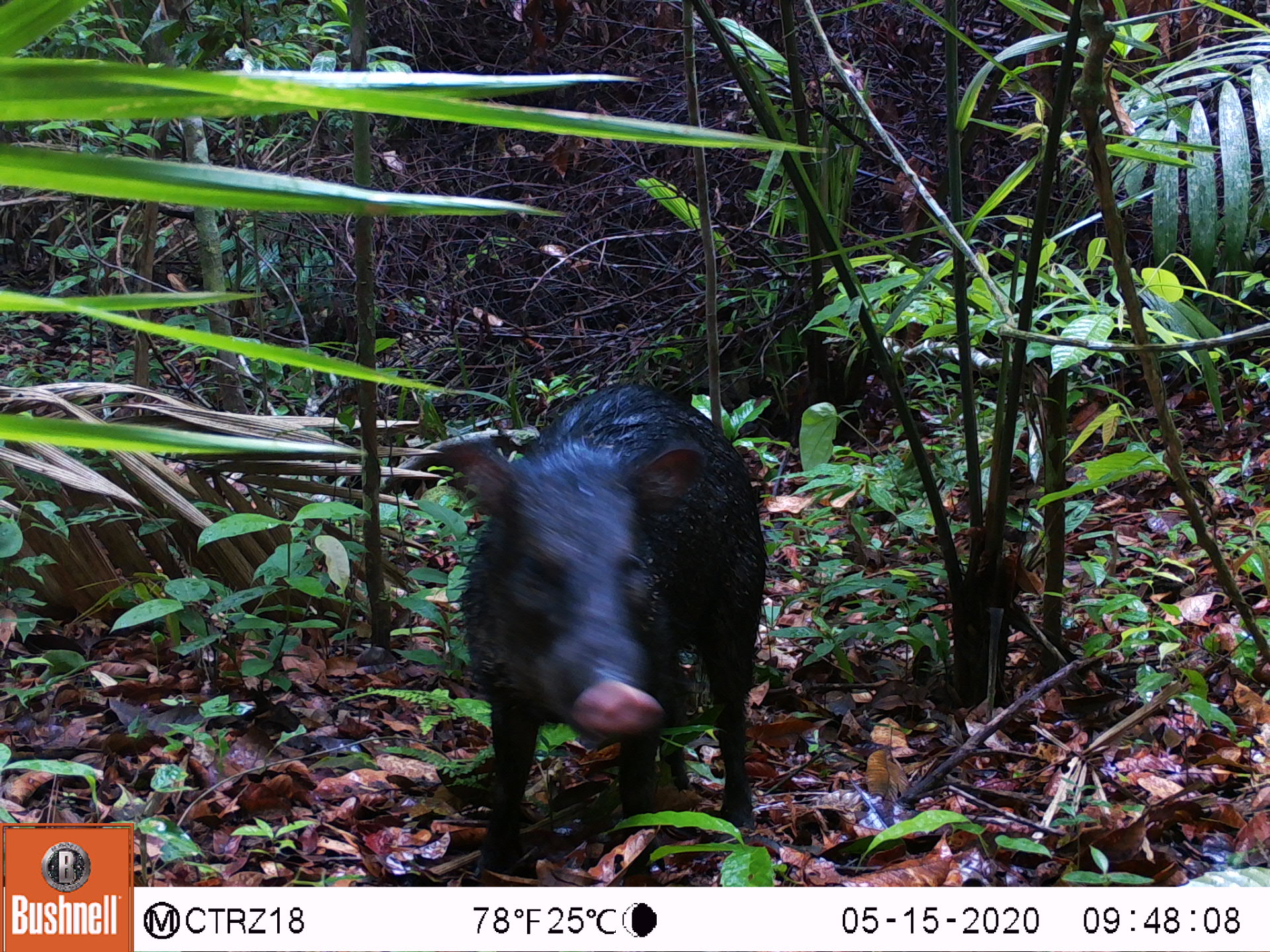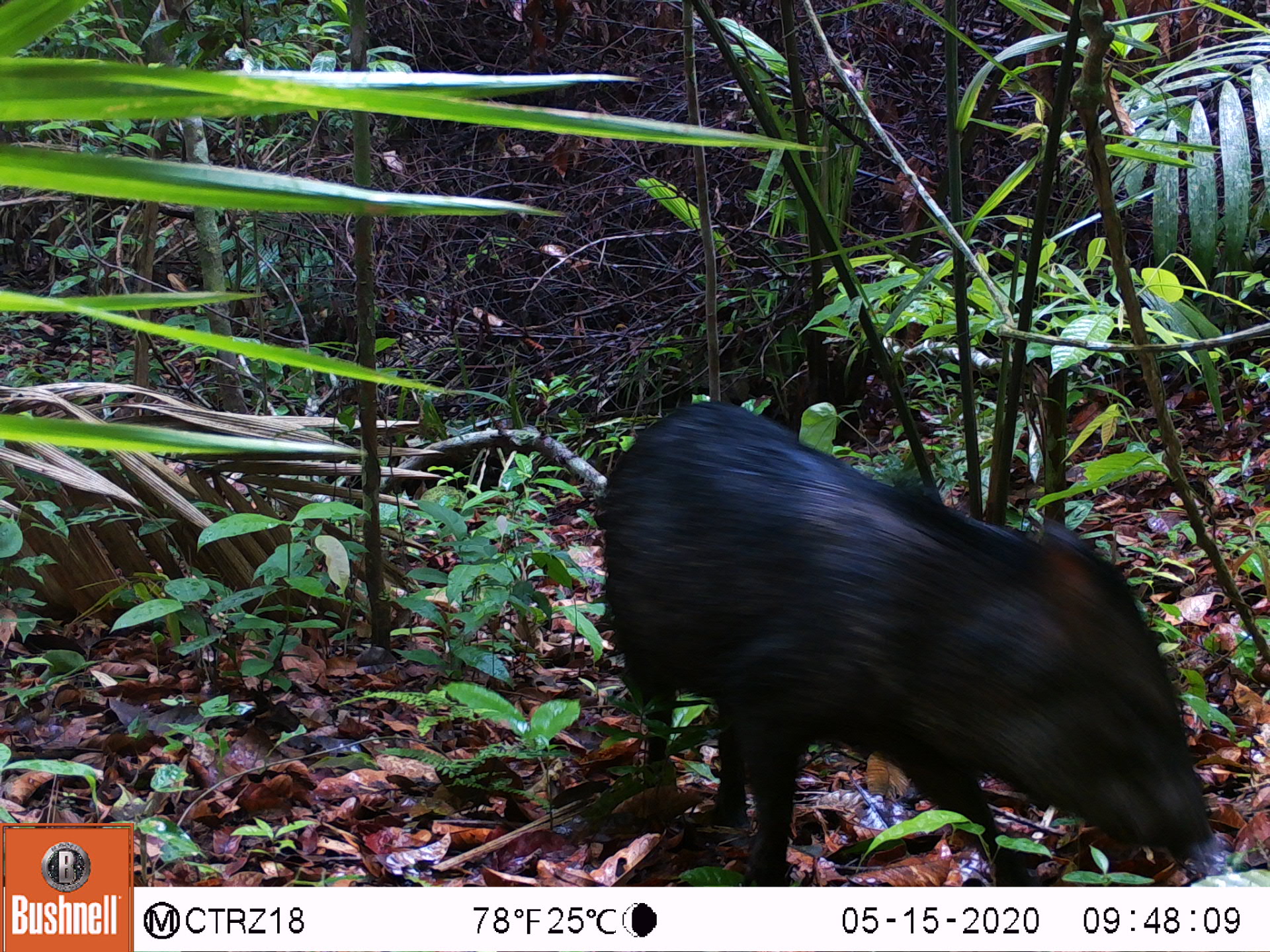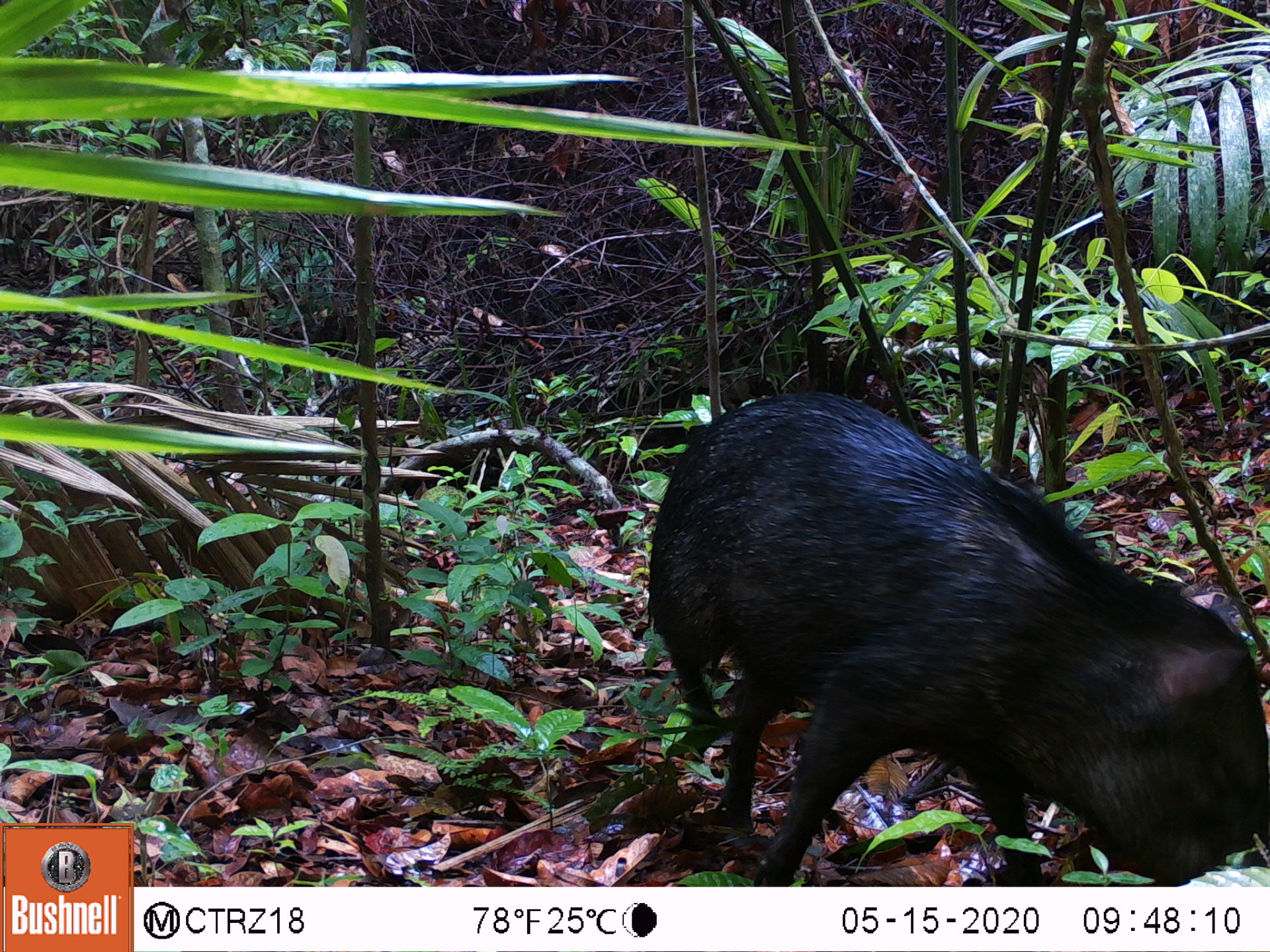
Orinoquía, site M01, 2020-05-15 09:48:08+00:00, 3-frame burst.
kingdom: Animalia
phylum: Chordata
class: Mammalia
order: Artiodactyla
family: Tayassuidae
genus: Pecari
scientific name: Pecari tajacu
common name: collared peccary